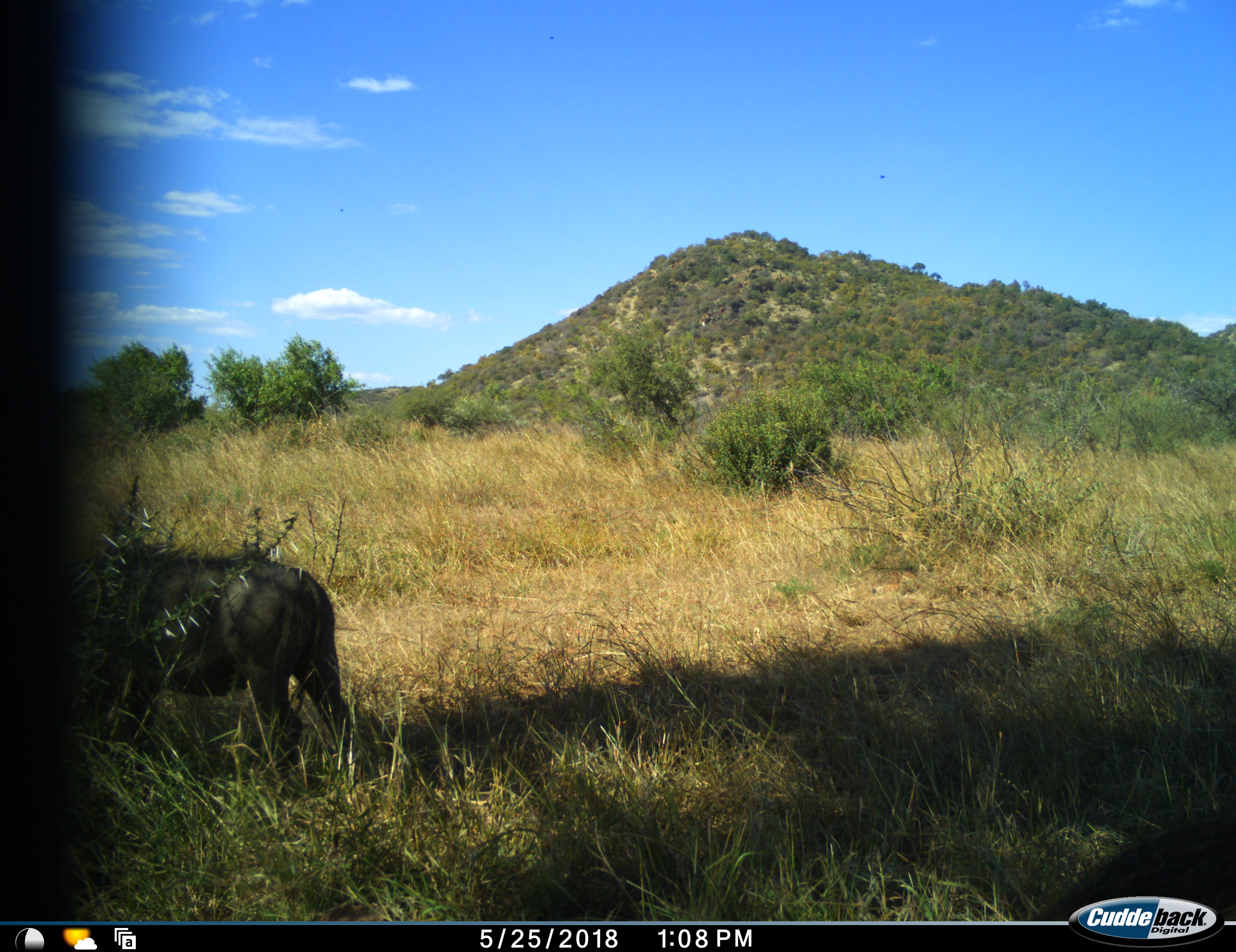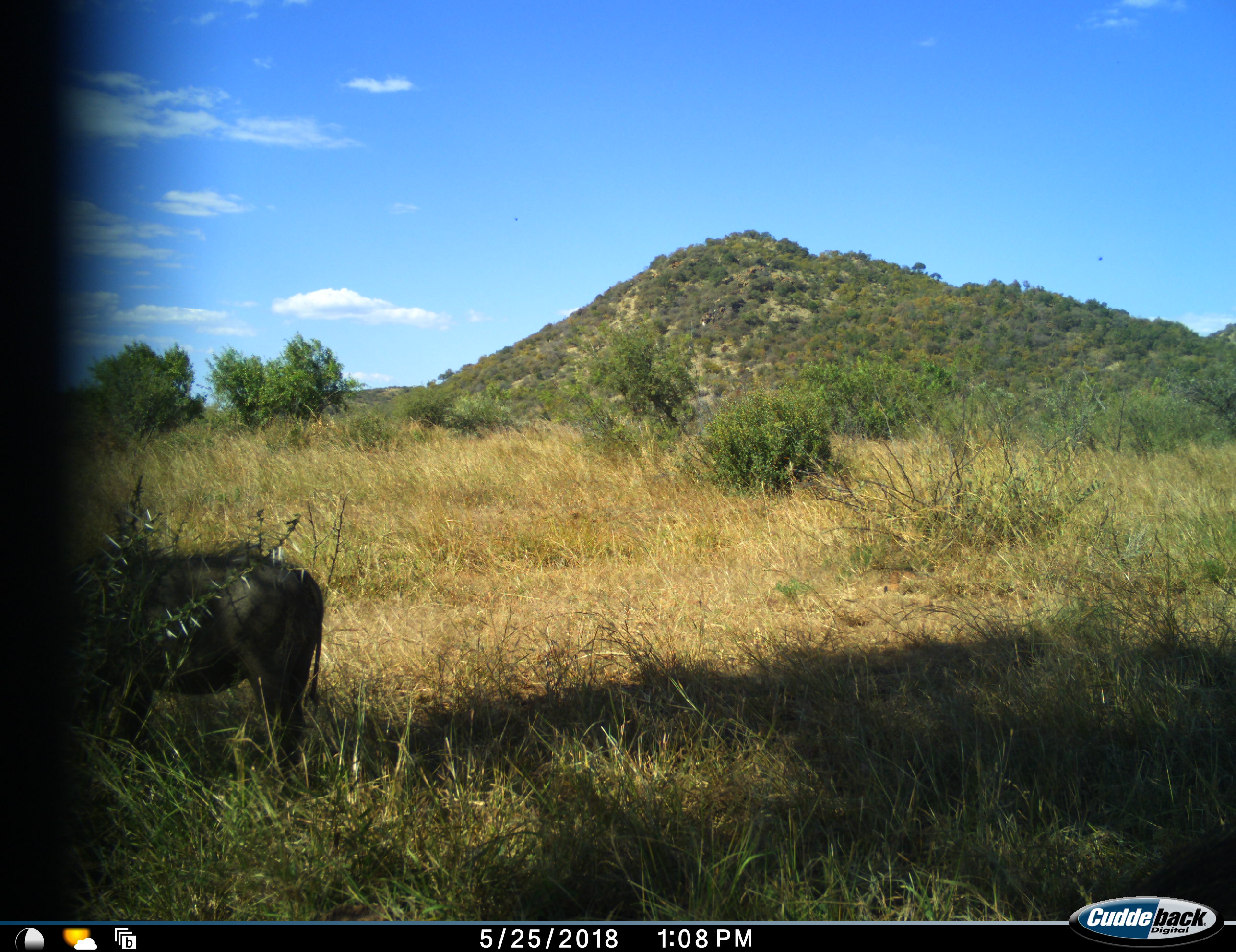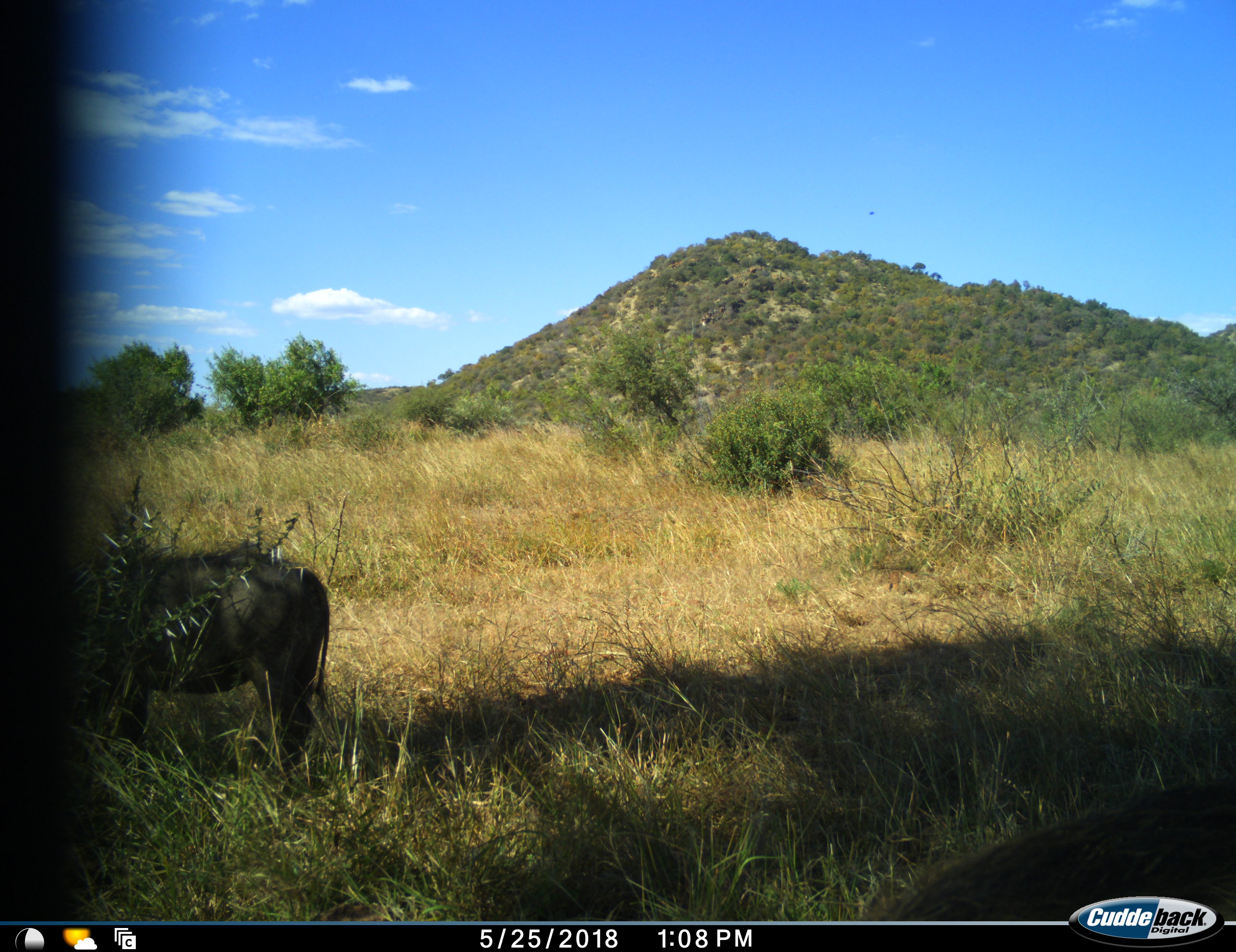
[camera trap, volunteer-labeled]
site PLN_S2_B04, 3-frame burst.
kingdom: Animalia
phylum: Chordata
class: Mammalia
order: Artiodactyla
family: Suidae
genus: Phacochoerus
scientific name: Phacochoerus africanus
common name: warthog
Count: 1.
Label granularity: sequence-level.